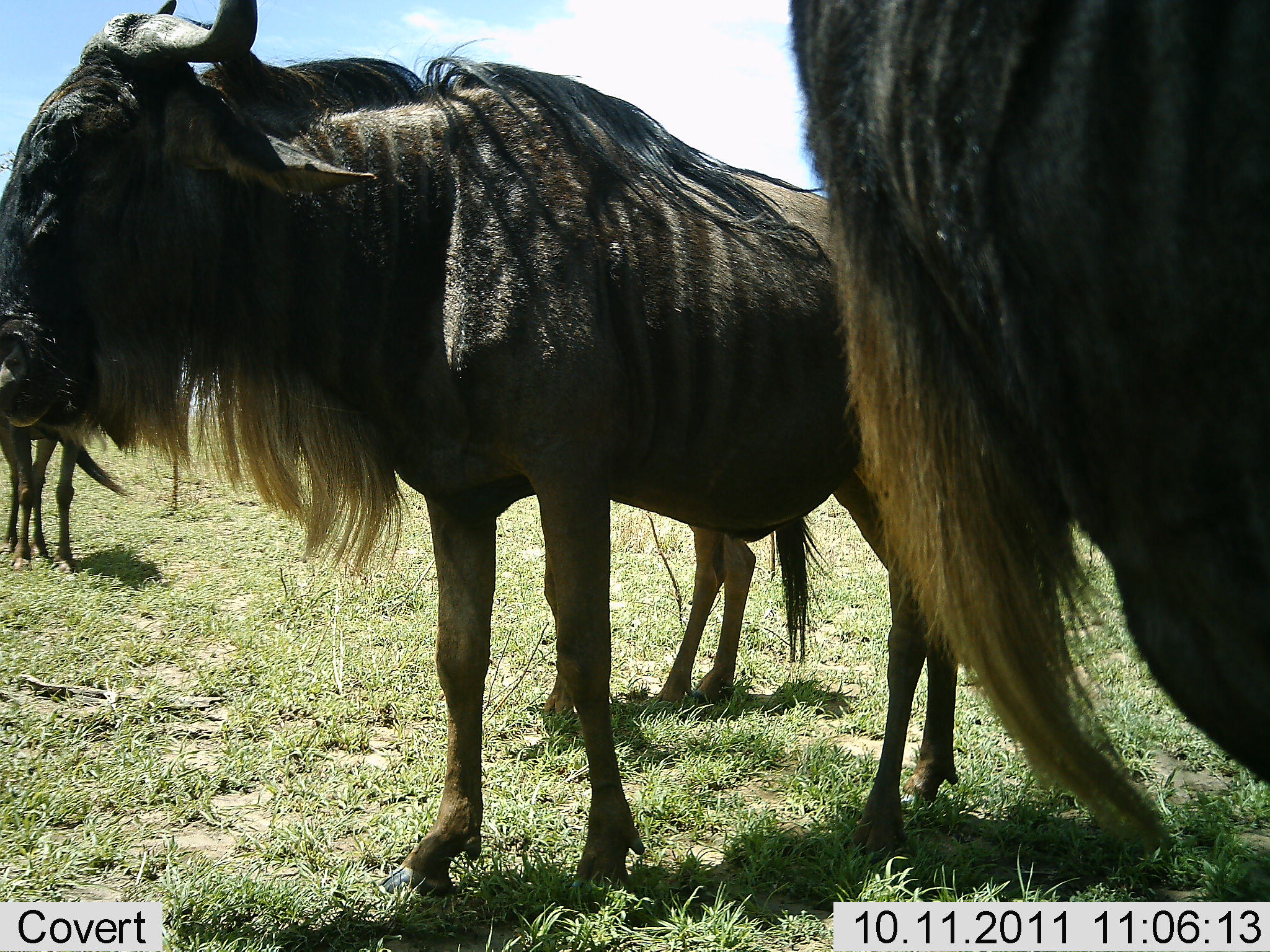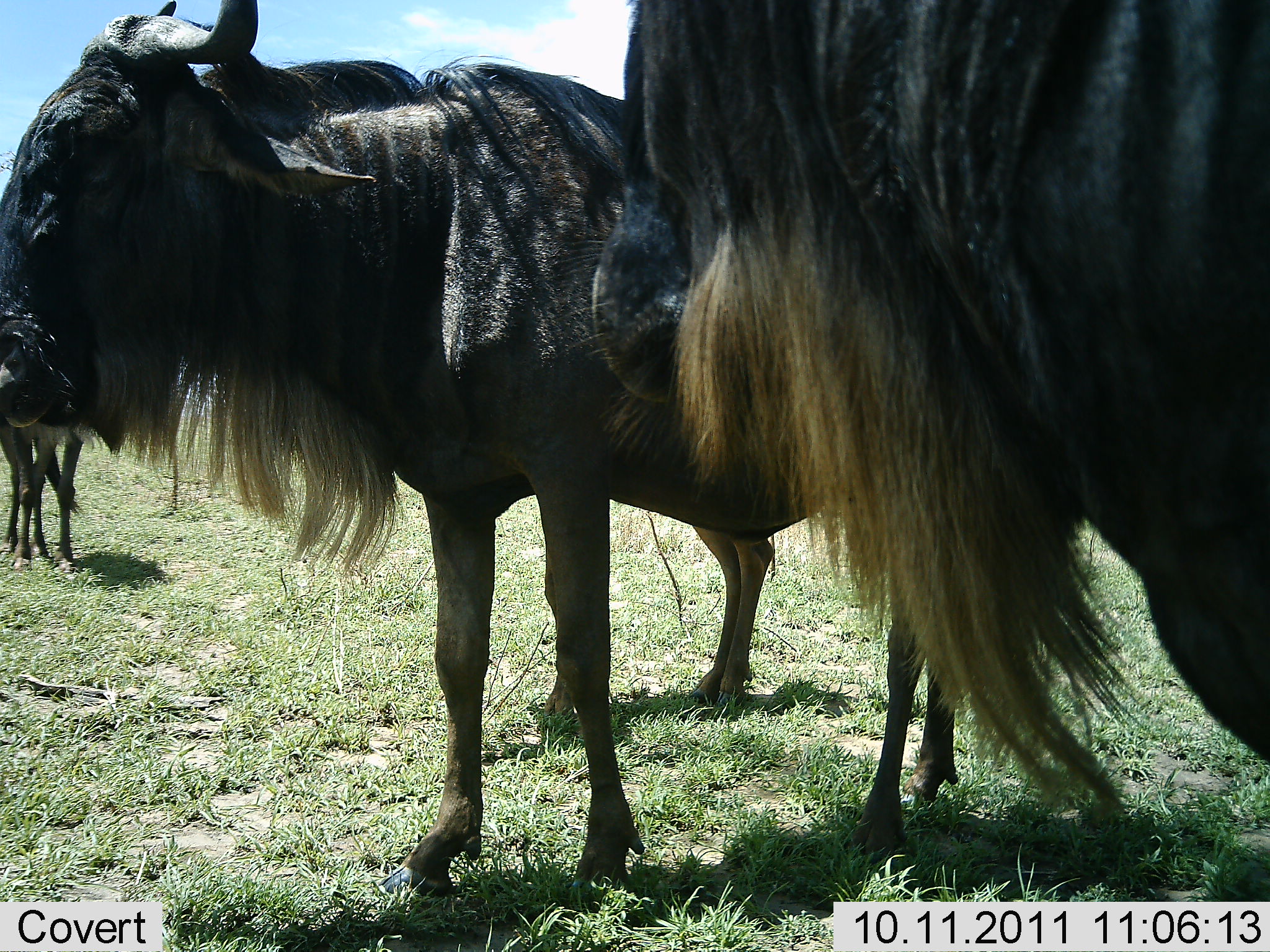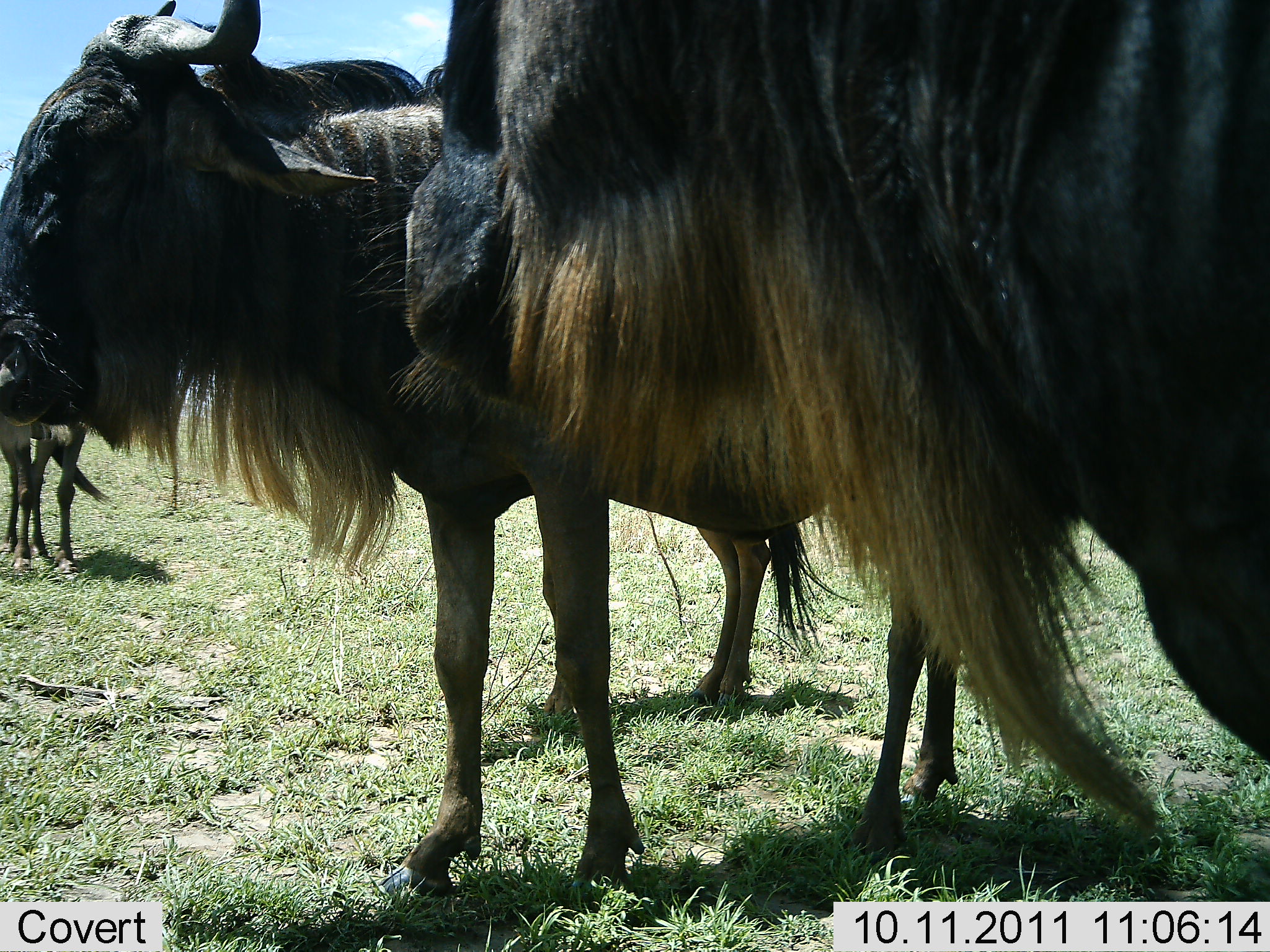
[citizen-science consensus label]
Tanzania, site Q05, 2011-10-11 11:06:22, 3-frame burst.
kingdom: Animalia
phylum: Chordata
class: Mammalia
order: Artiodactyla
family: Bovidae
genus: Connochaetes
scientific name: Connochaetes taurinus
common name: blue wildebeest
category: wildebeest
Wildebeest (blue wildebeest) (Connochaetes taurinus), count 4. Behavior (volunteer vote fractions): standing 90%, resting 0%, moving 10%, interacting 0%. Young present (vote fraction): 0%. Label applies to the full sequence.